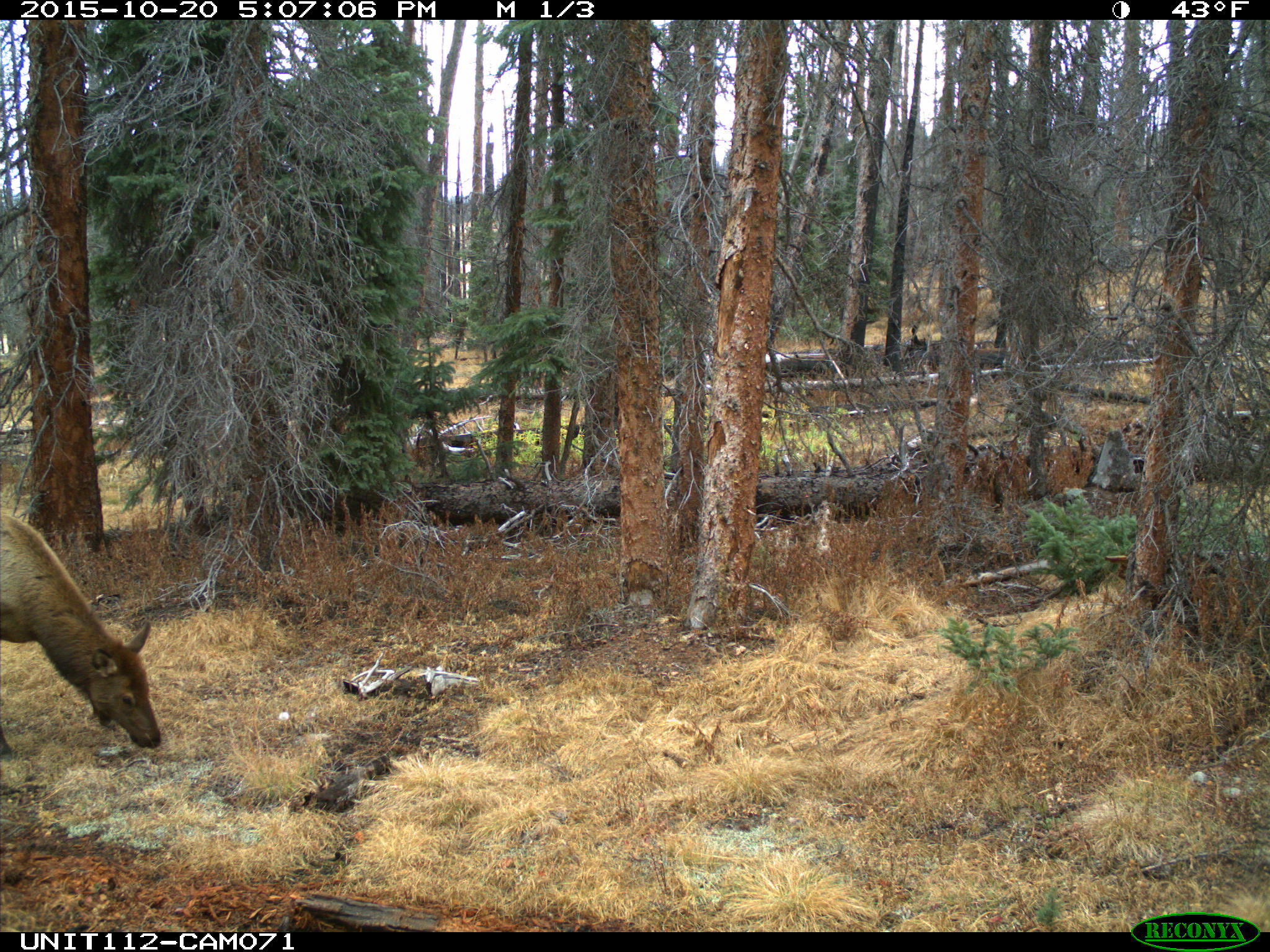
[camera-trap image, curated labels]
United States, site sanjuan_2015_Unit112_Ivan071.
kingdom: Animalia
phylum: Chordata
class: Mammalia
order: Artiodactyla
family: Cervidae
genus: Cervus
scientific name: Cervus elaphus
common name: red deer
Cervus elaphus (red deer).